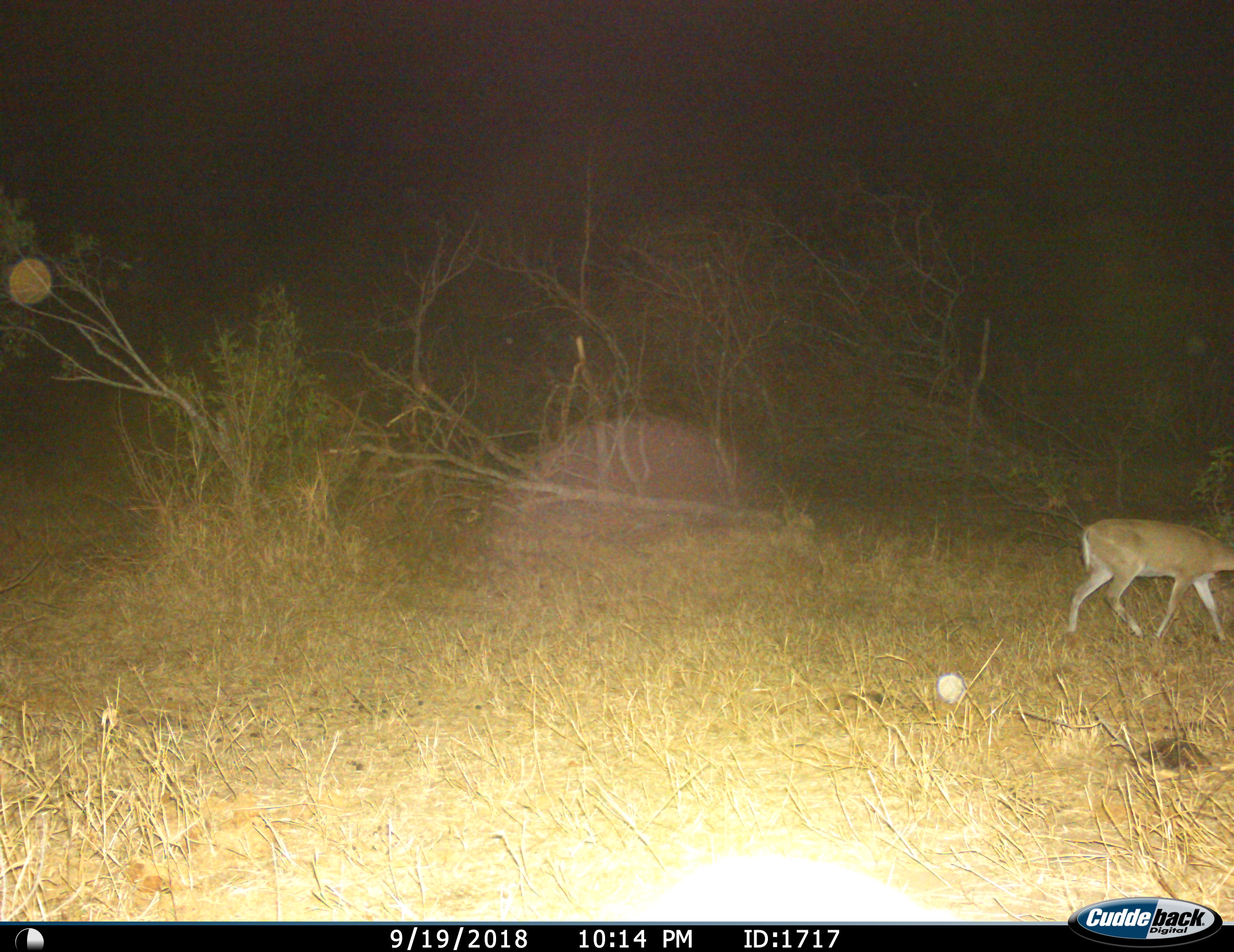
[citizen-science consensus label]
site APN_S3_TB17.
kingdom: Animalia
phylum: Chordata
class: Mammalia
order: Artiodactyla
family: Bovidae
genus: Sylvicapra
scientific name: Sylvicapra grimmia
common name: common duiker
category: duikercommongrey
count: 1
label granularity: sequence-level